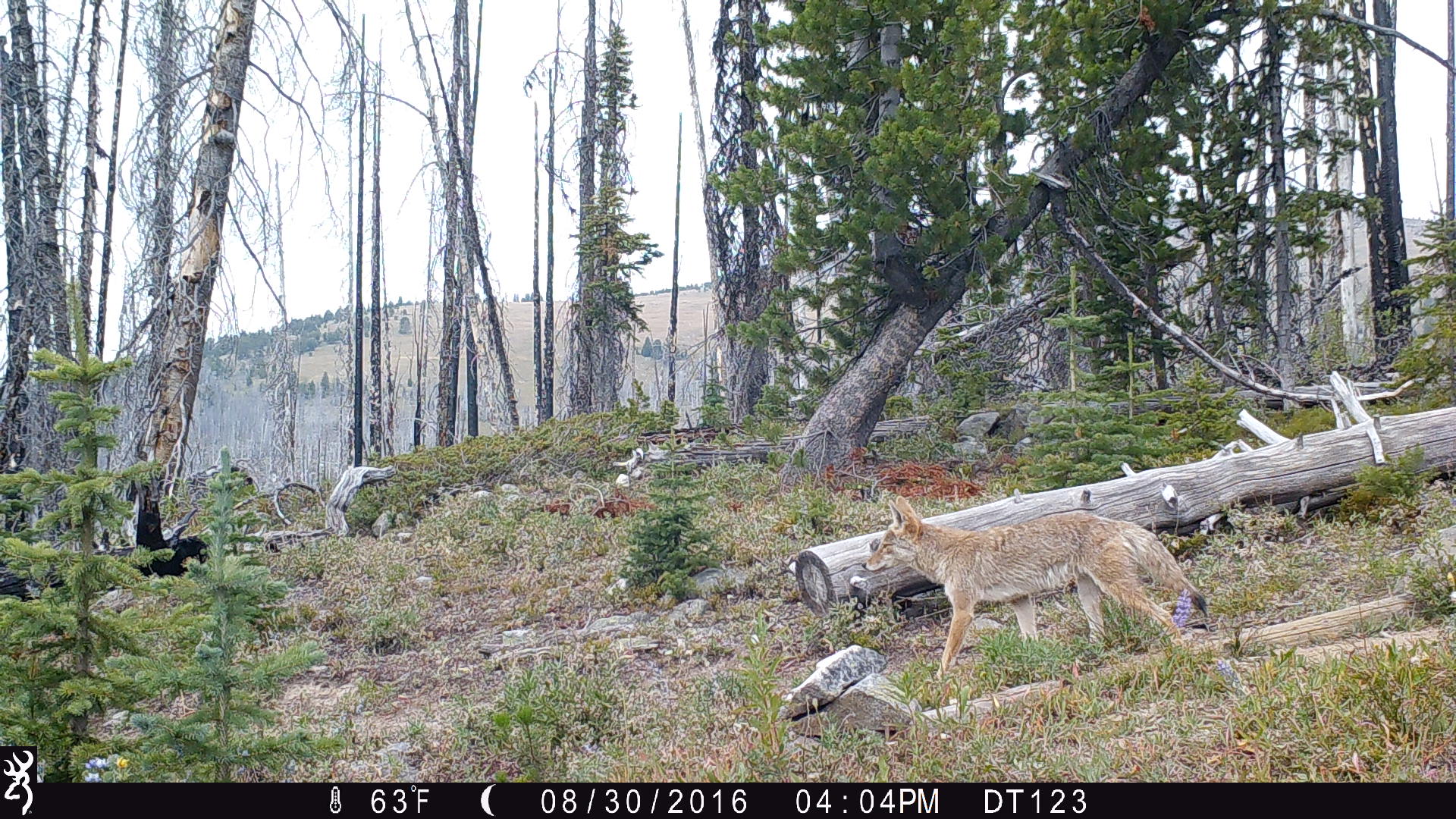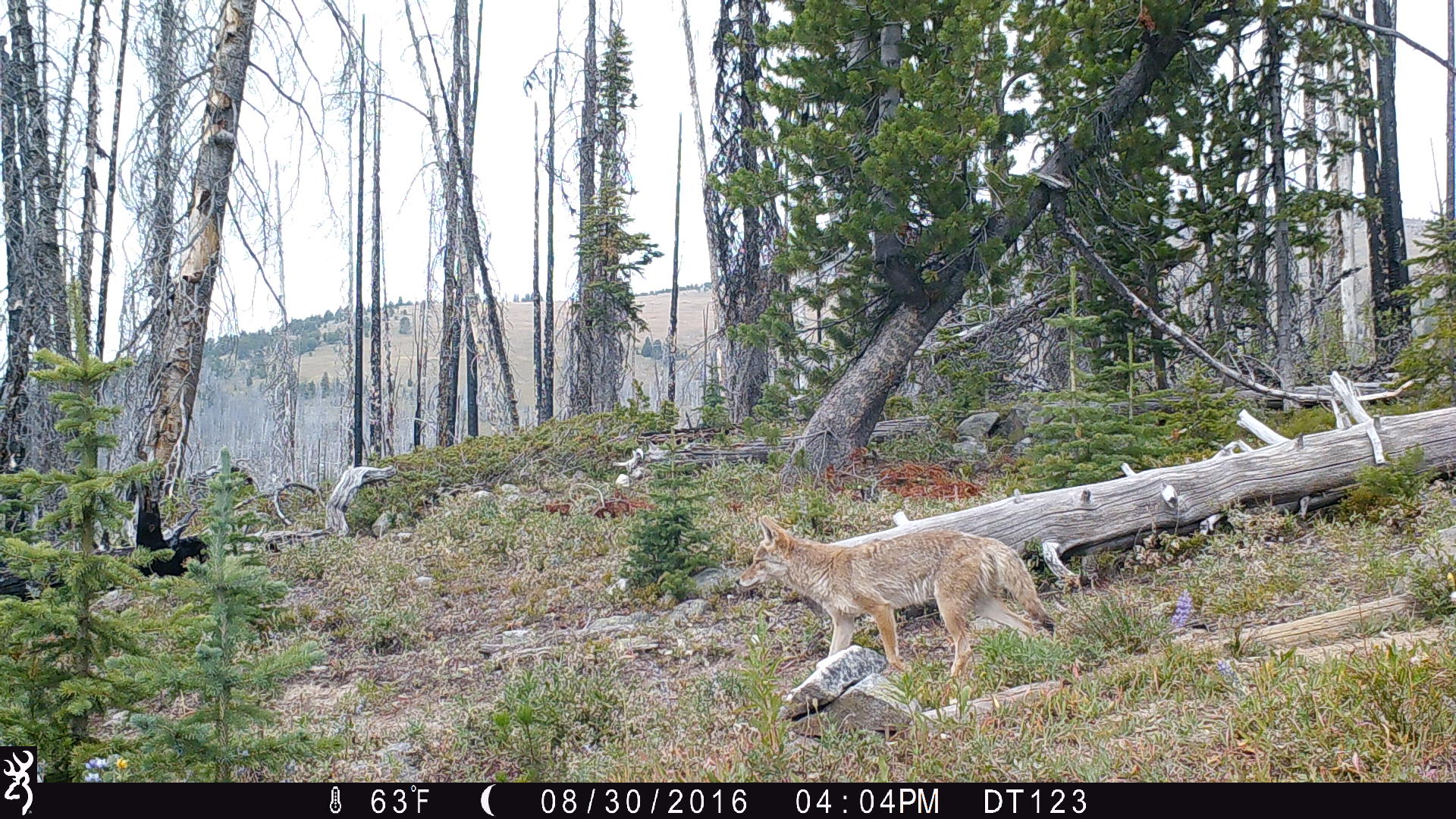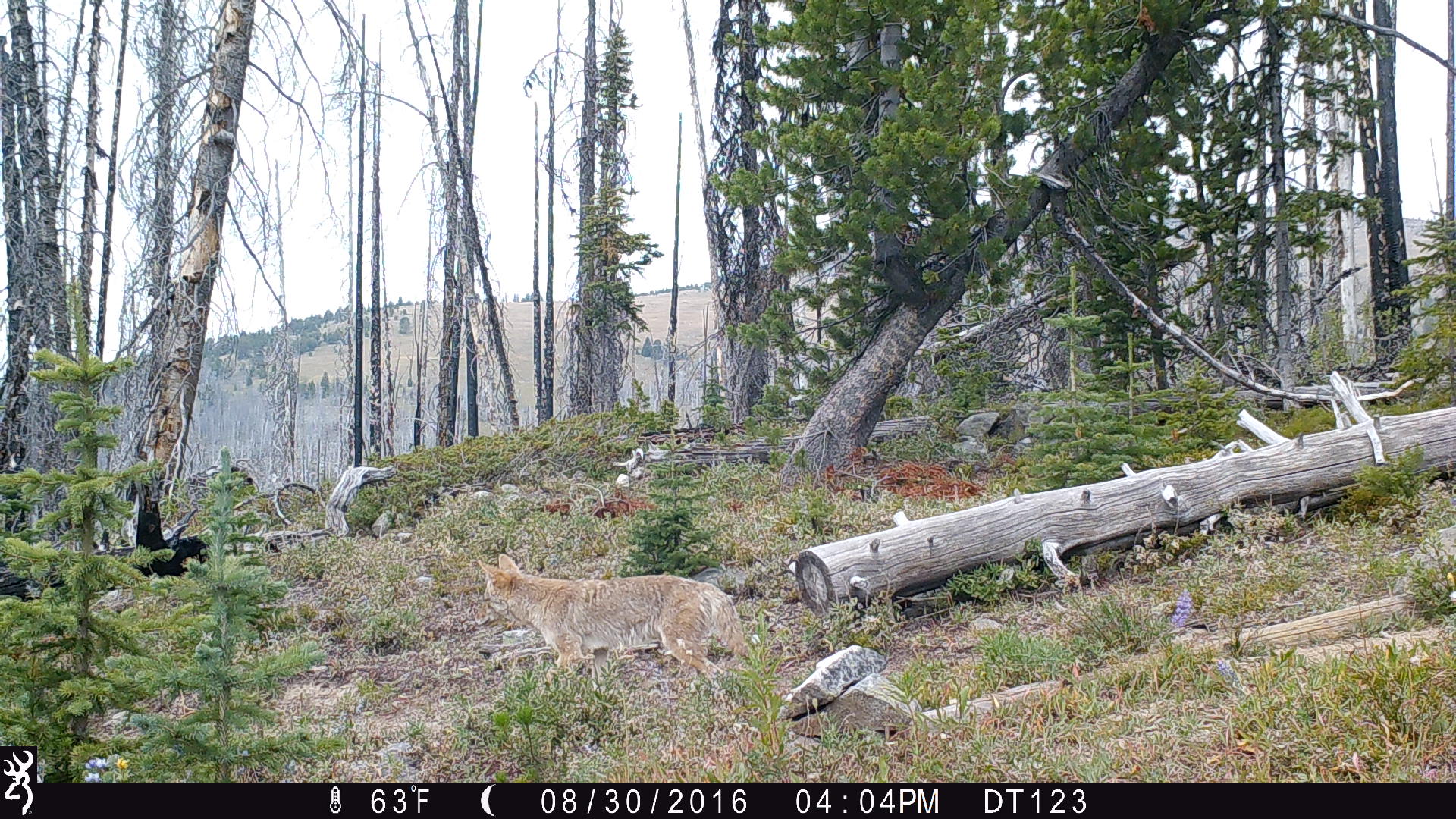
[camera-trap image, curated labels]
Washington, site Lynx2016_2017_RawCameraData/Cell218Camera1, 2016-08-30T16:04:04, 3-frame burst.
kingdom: Animalia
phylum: Chordata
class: Mammalia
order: Carnivora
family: Canidae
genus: Canis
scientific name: Canis latrans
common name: coyote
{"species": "Canis latrans (coyote)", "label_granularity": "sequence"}